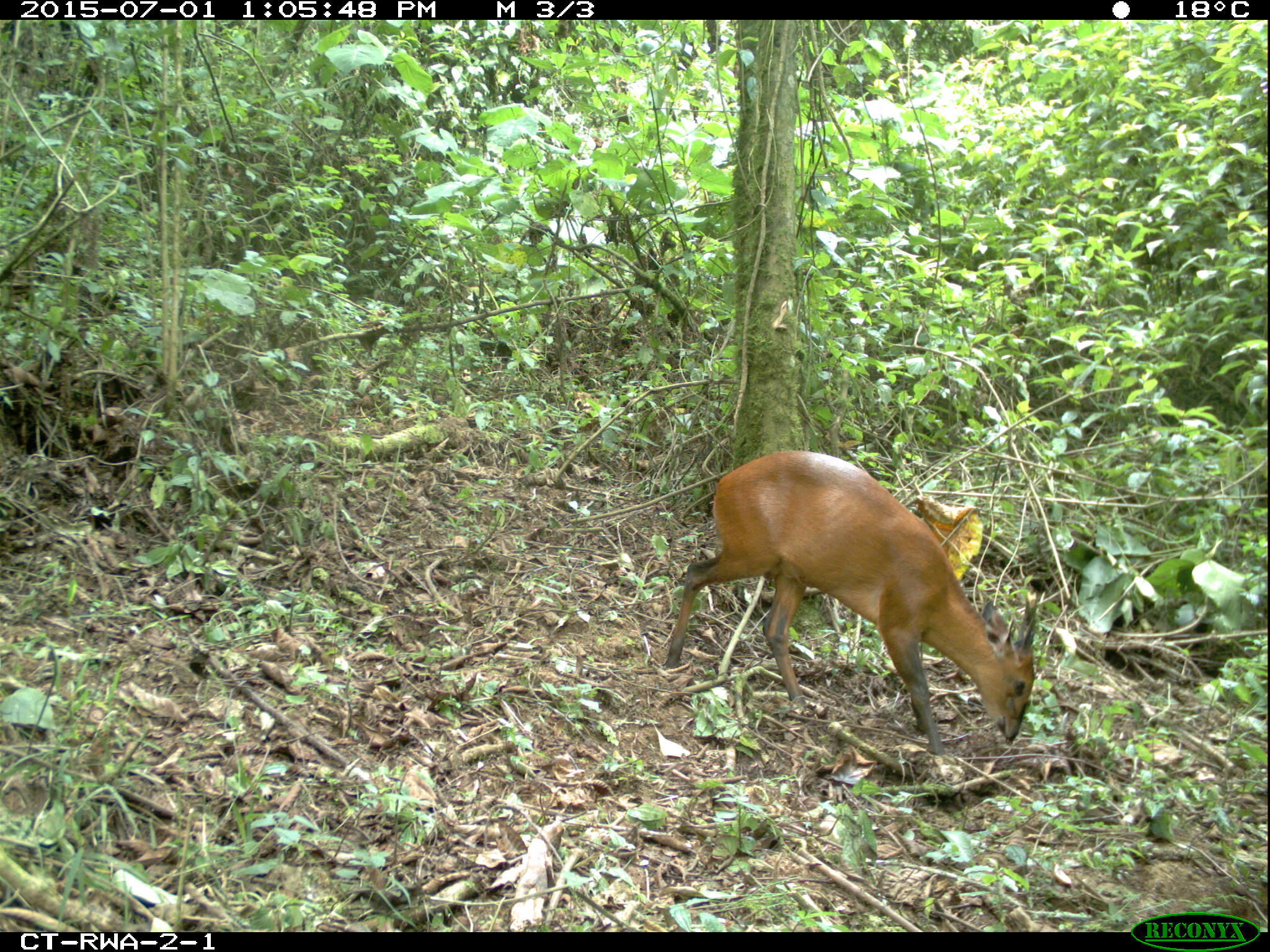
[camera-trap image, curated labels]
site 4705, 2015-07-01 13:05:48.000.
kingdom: Animalia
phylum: Chordata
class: Mammalia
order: Artiodactyla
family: Bovidae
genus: Cephalophus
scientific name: Cephalophus nigrifrons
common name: black-fronted duiker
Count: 1.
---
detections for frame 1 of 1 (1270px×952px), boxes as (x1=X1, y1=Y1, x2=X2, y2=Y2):
cephalophus nigrifrons: (x1=664, y1=450, x2=1037, y2=755)